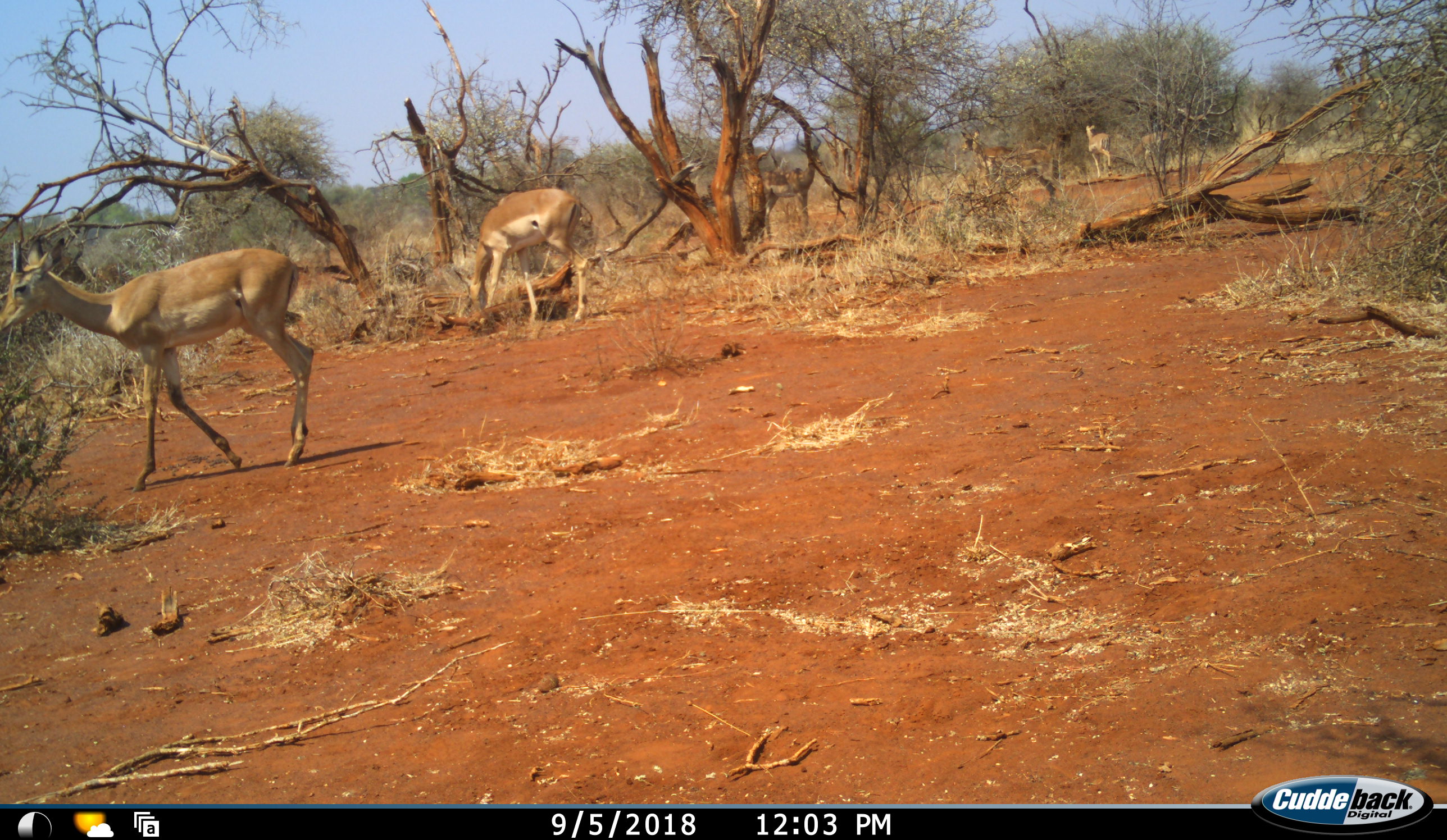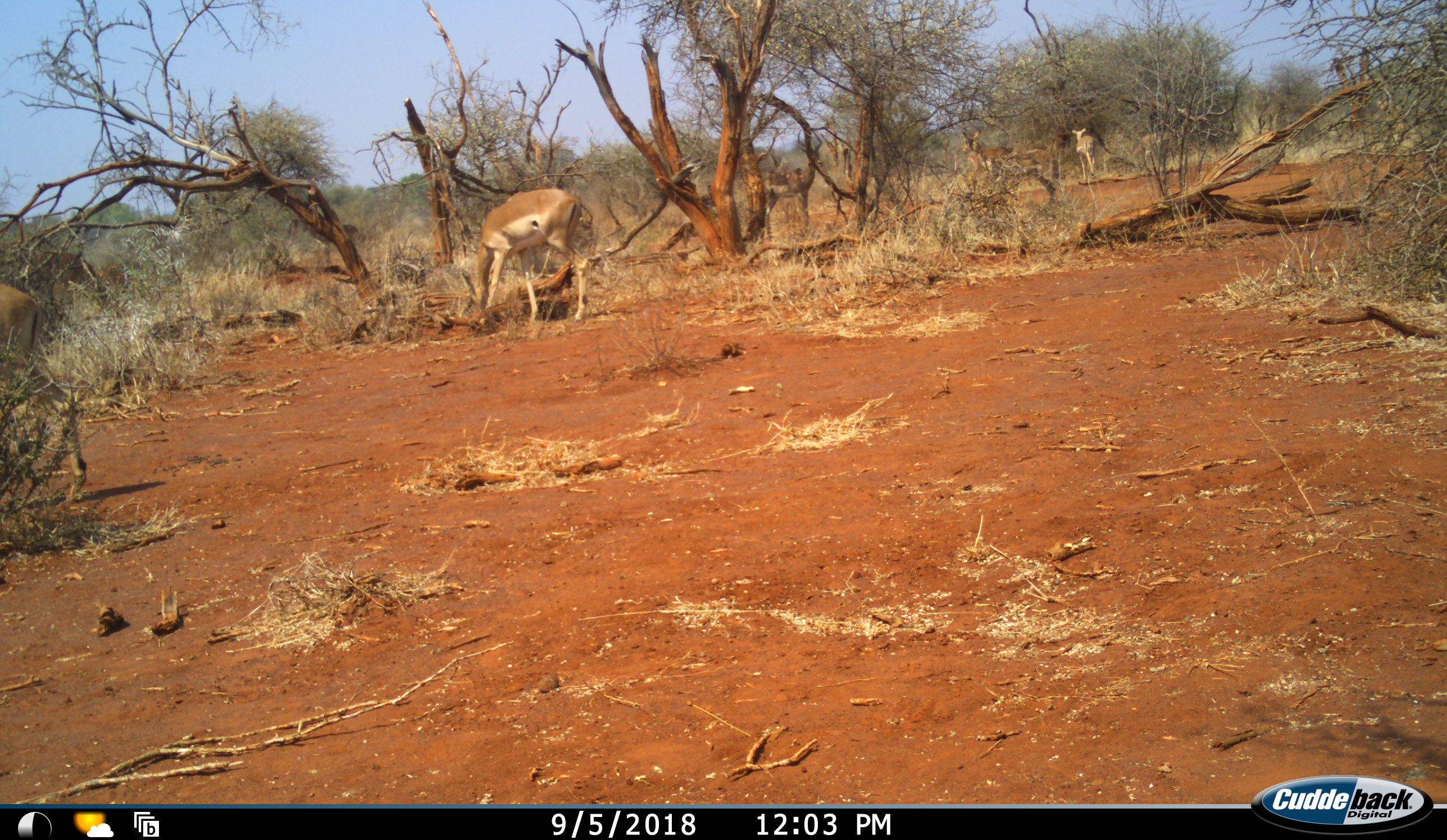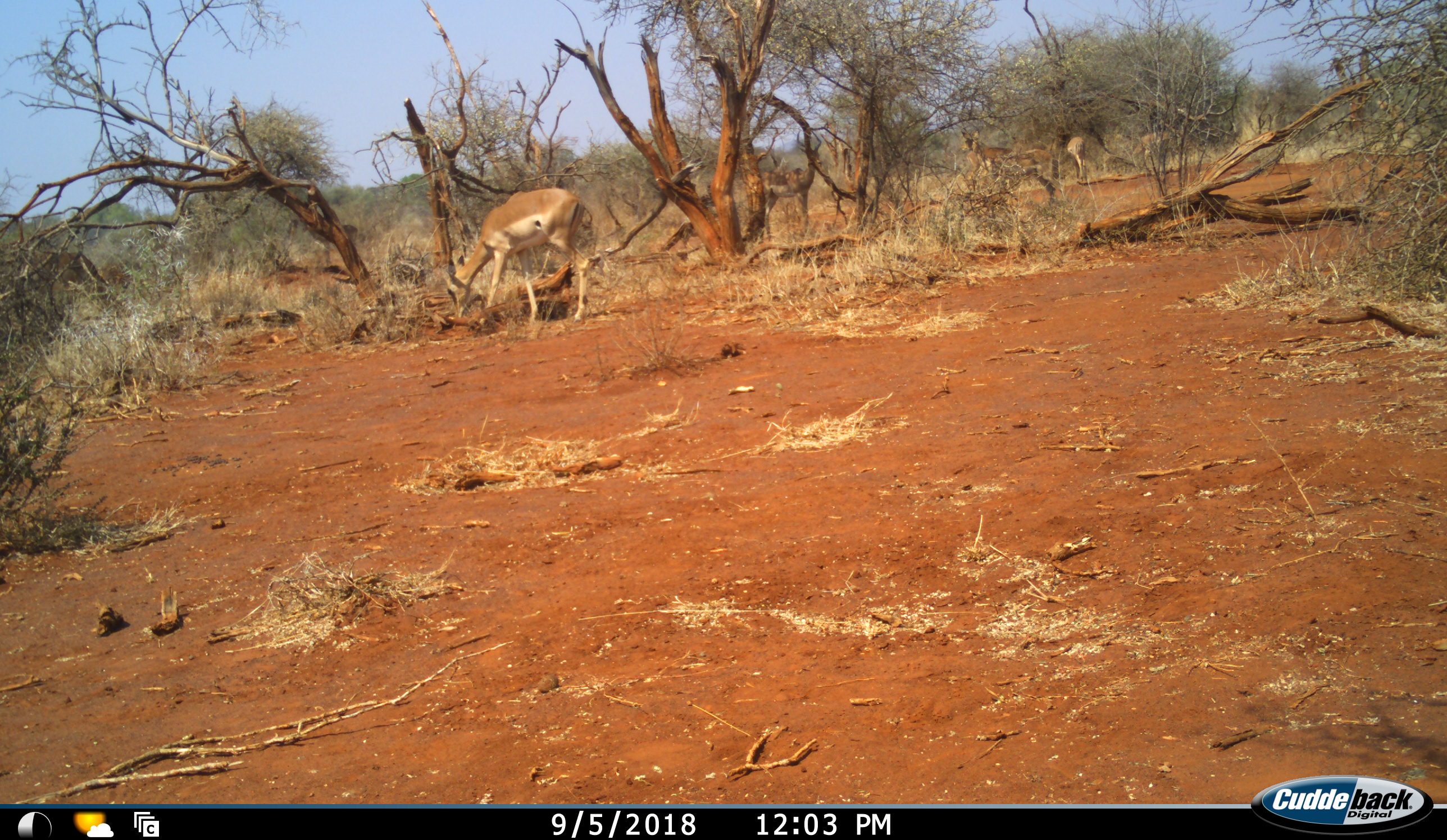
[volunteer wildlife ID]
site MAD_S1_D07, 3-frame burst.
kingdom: Animalia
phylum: Chordata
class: Mammalia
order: Artiodactyla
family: Bovidae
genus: Aepyceros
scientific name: Aepyceros melampus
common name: impala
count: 5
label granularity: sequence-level